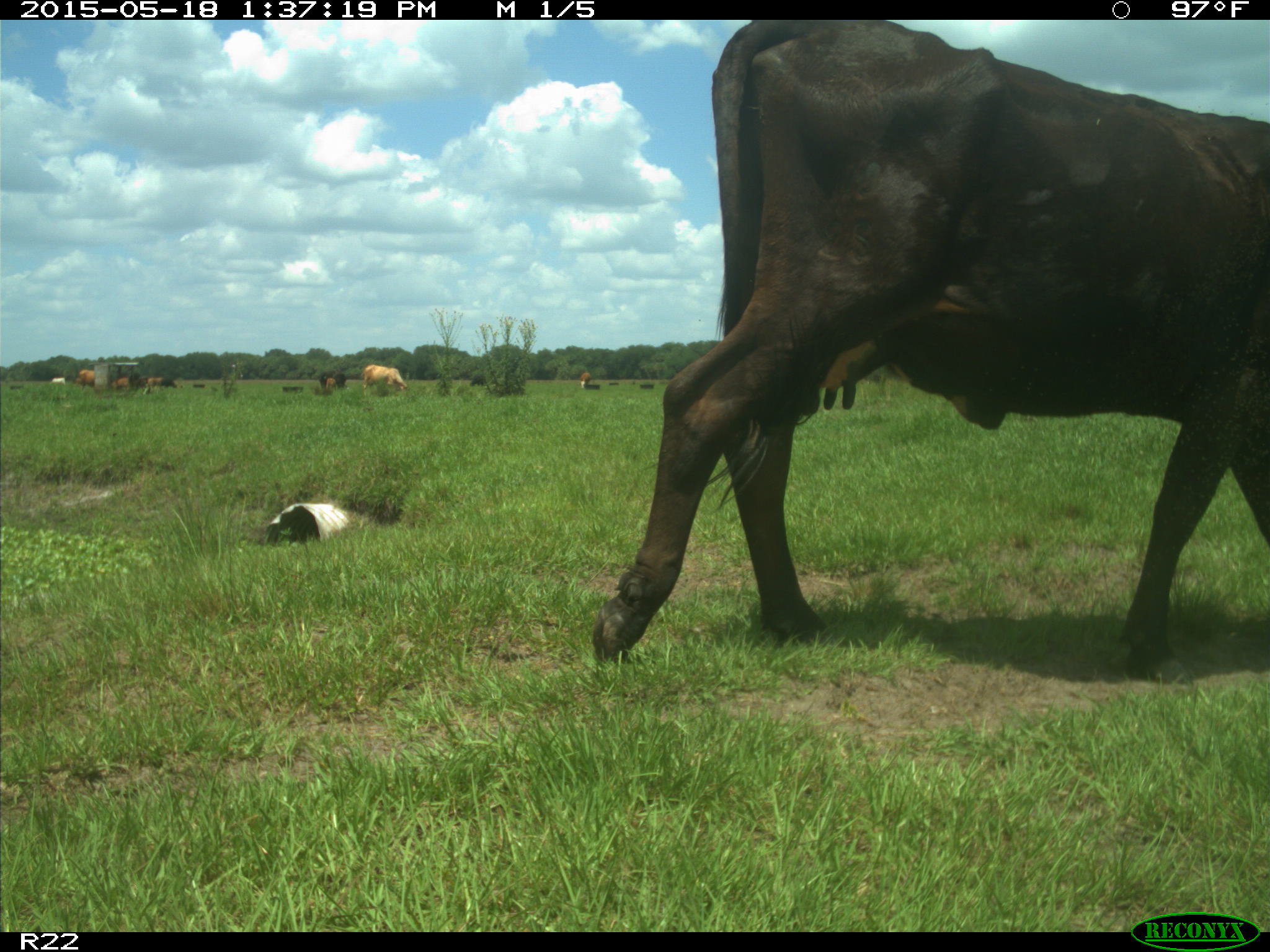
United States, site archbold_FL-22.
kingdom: Animalia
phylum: Chordata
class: Mammalia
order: Artiodactyla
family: Bovidae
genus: Bos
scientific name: Bos taurus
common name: domestic cow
Bos taurus (domestic cow).